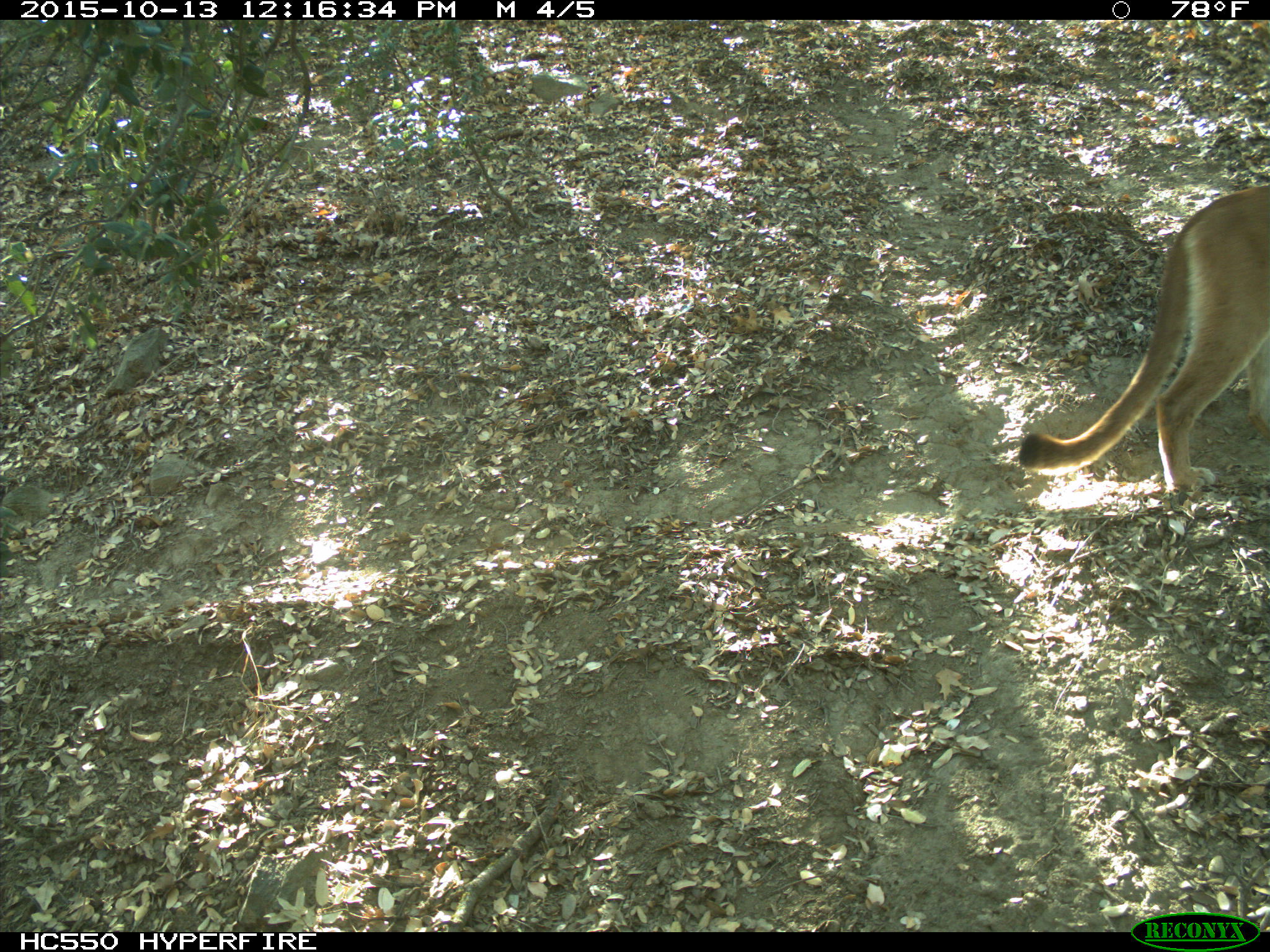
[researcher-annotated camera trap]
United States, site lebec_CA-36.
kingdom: Animalia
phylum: Chordata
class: Mammalia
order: Carnivora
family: Felidae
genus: Puma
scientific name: Puma concolor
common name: mountain lion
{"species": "Puma concolor (mountain lion)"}